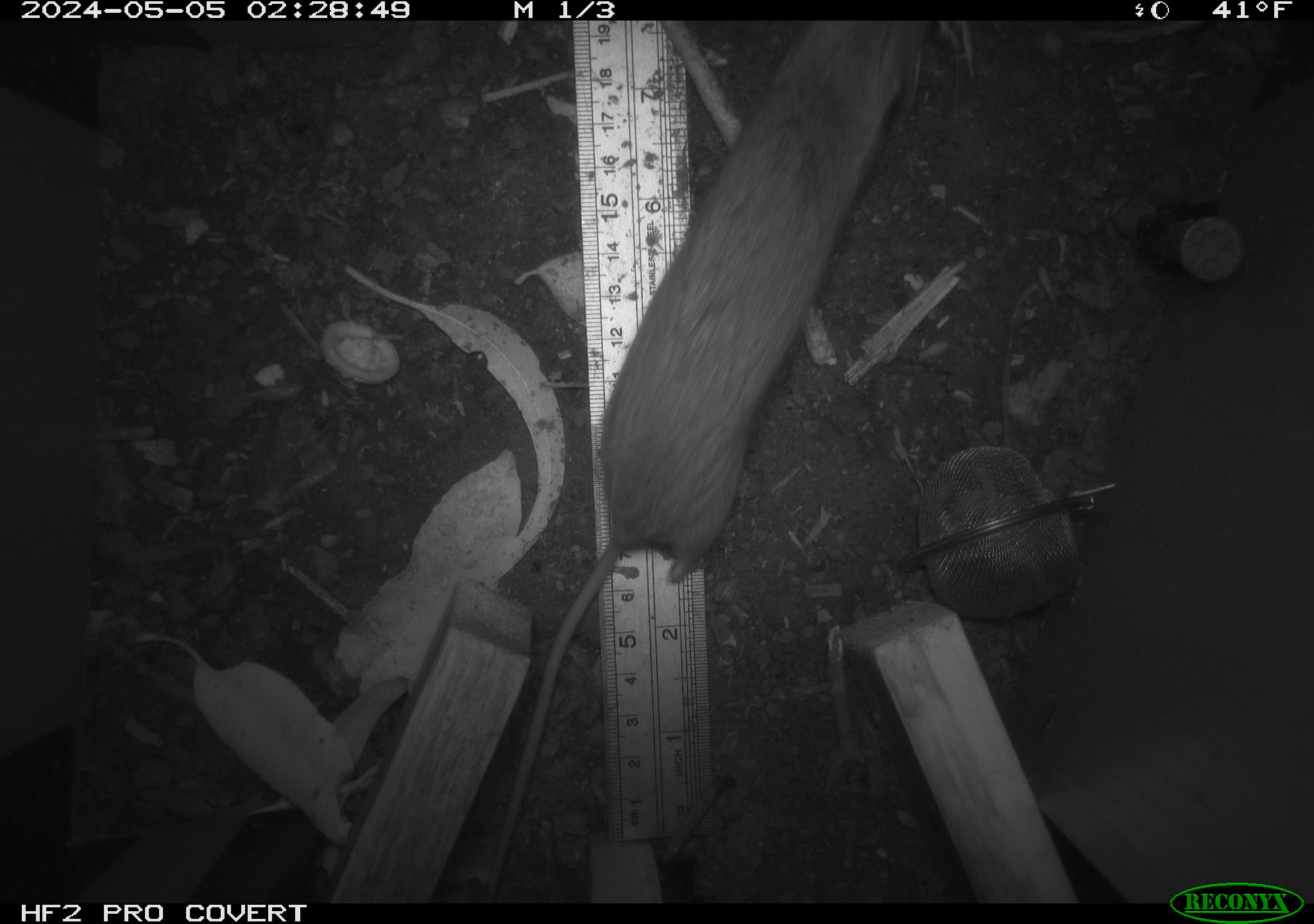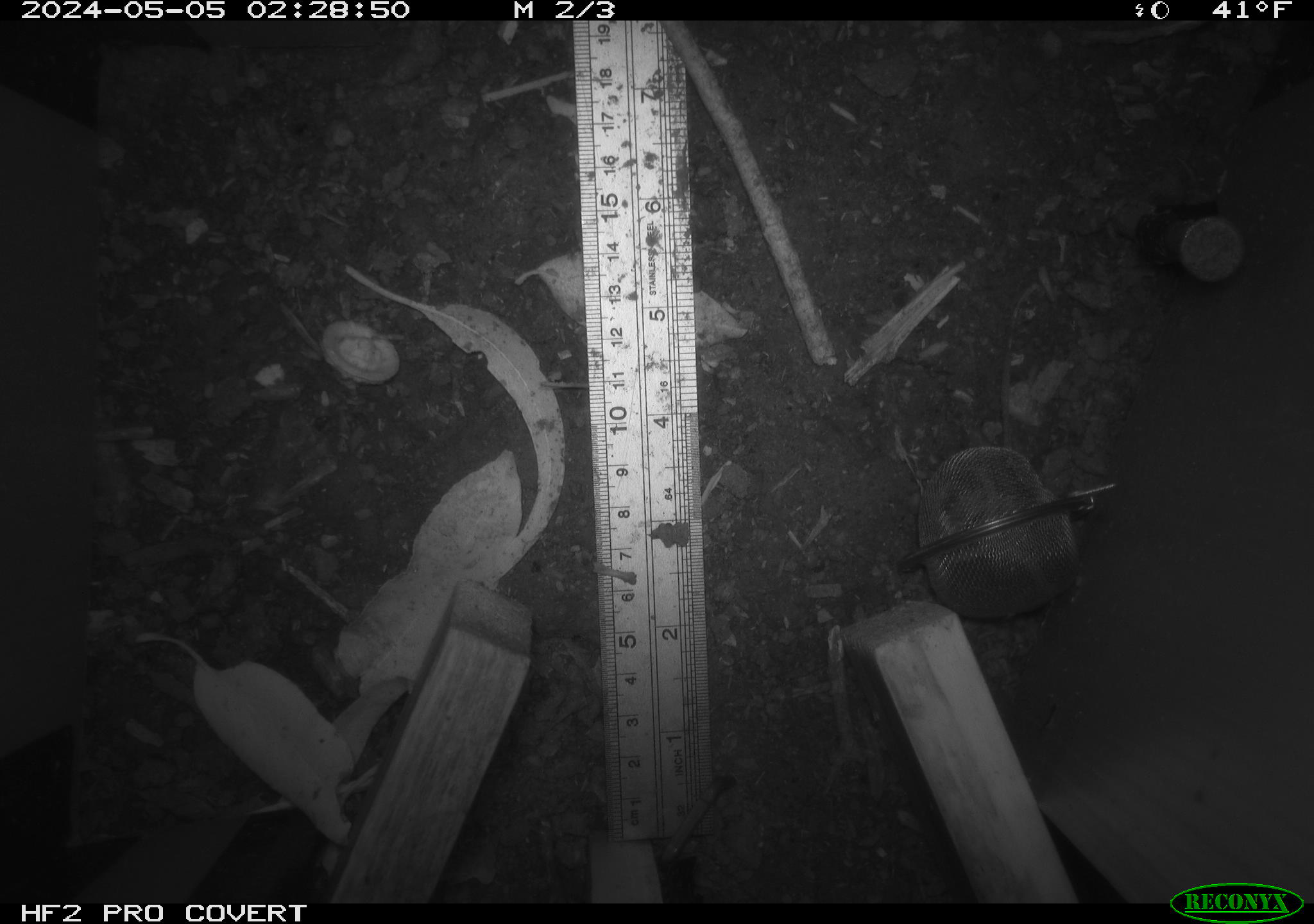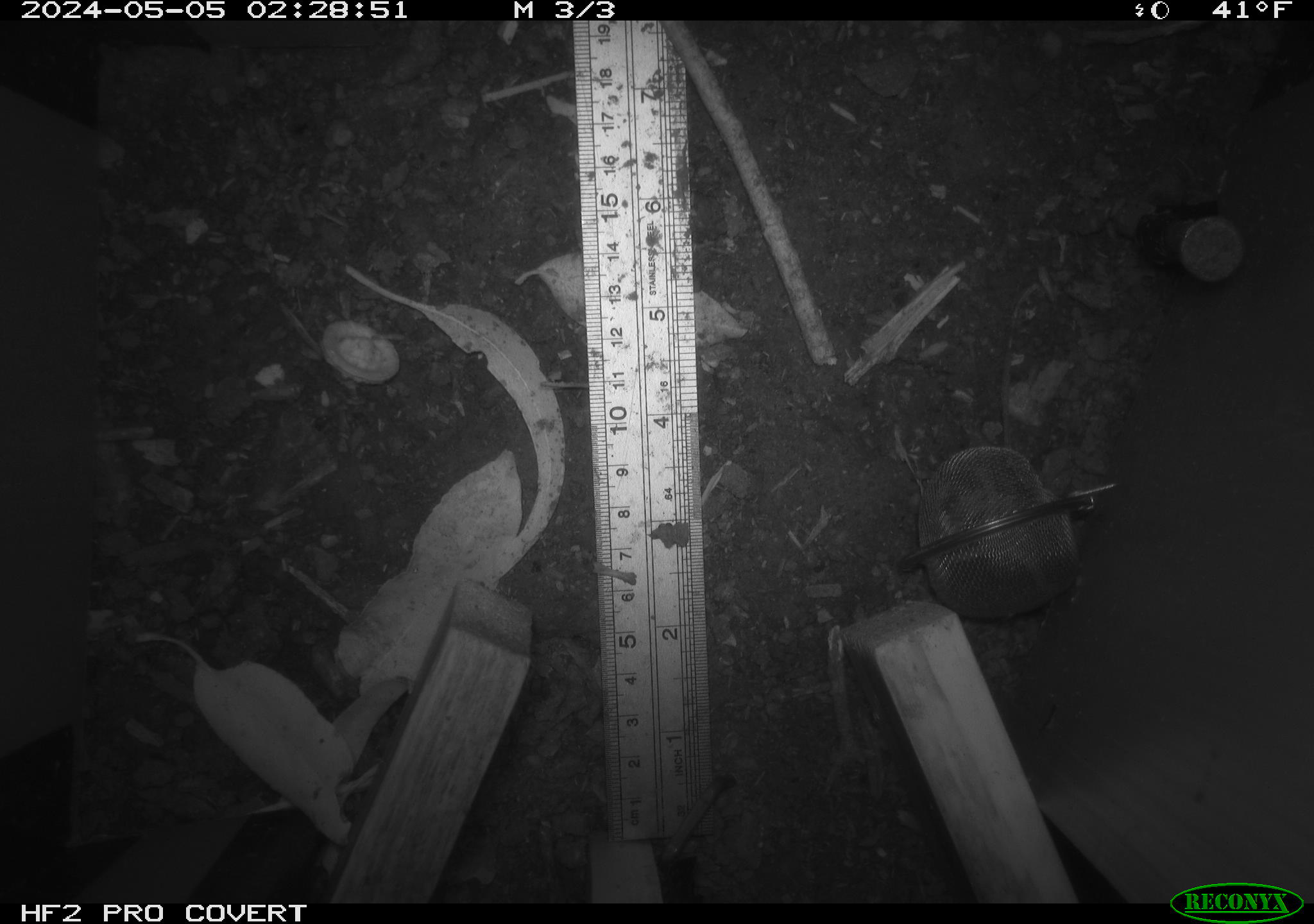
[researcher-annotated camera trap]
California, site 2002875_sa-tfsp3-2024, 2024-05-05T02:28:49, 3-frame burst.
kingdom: Animalia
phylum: Chordata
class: Mammalia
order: Rodentia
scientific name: Rodentia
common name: rodent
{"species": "rodent (Rodentia)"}